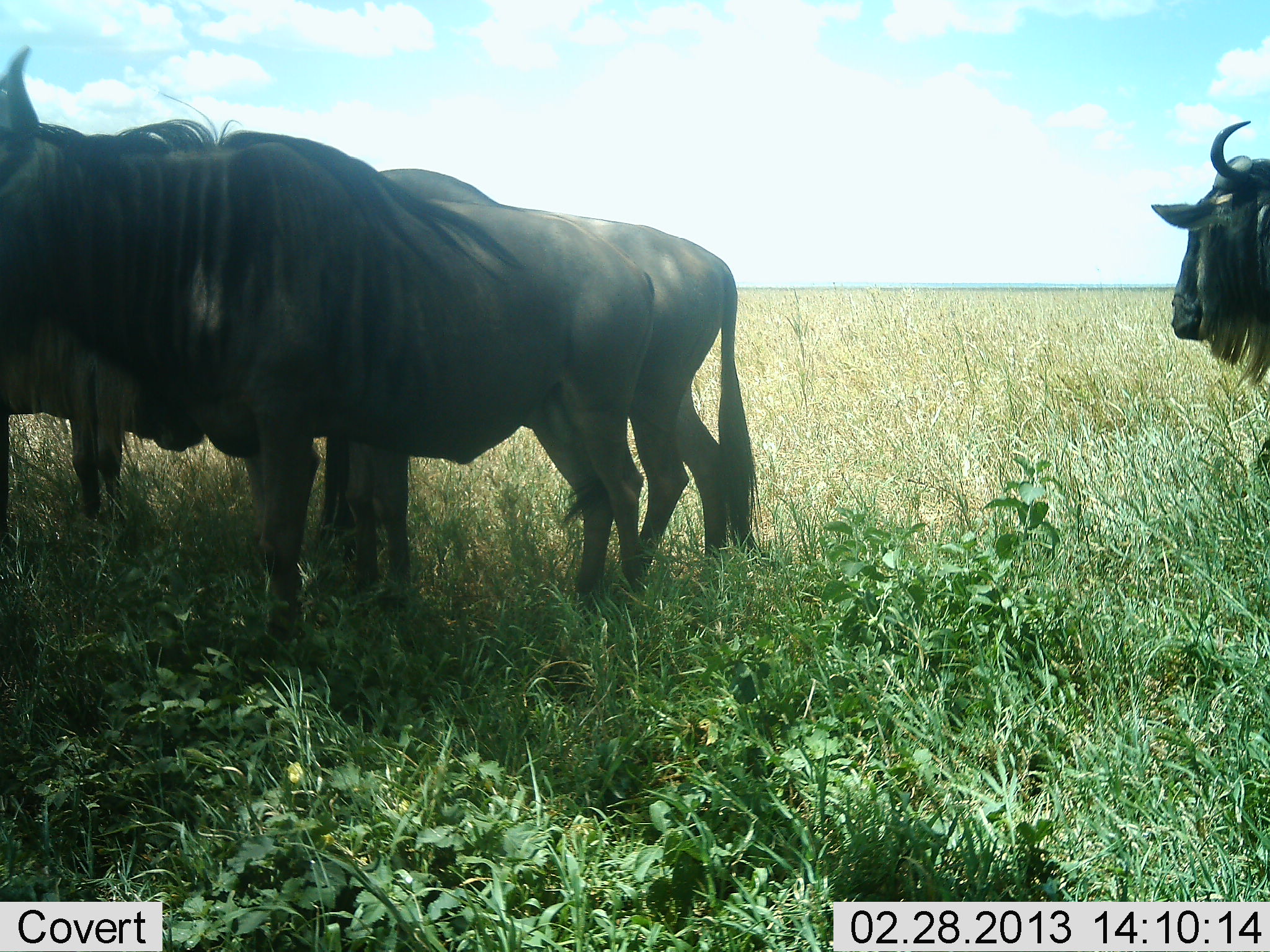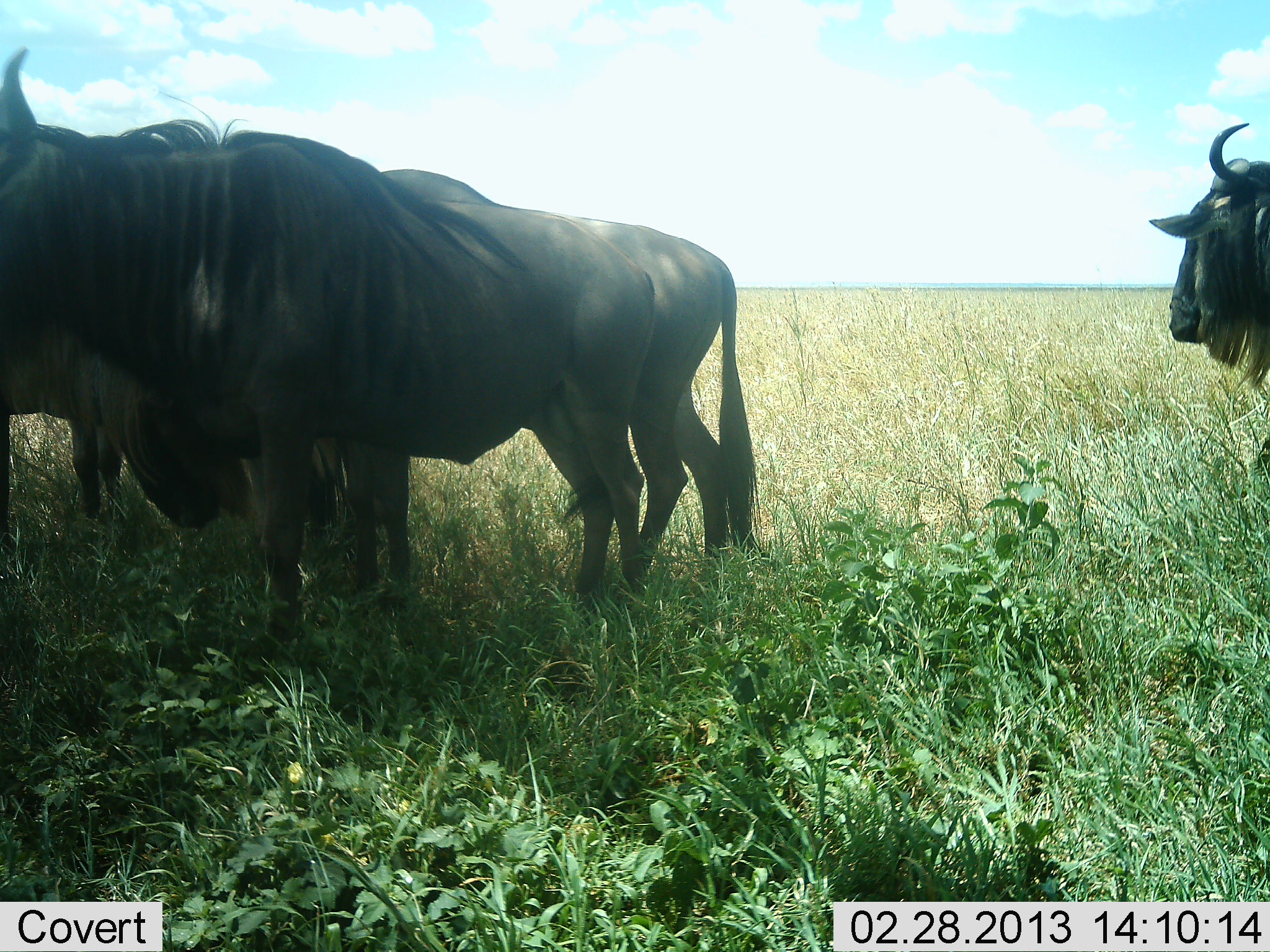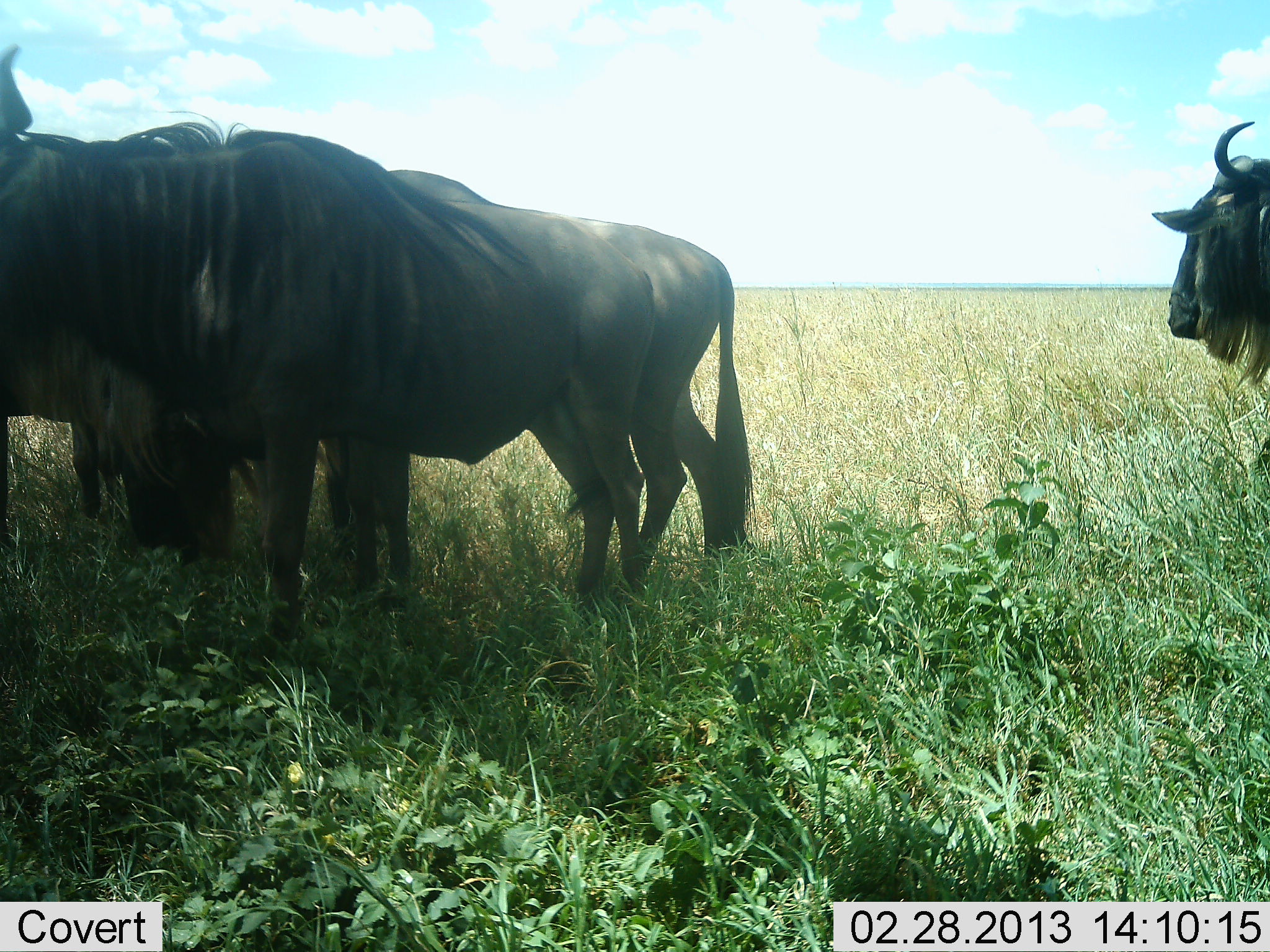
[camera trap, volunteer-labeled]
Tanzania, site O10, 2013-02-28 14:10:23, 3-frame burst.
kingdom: Animalia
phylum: Chordata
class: Mammalia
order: Artiodactyla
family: Bovidae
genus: Connochaetes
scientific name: Connochaetes taurinus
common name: blue wildebeest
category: wildebeest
Wildebeest (blue wildebeest) (Connochaetes taurinus), count 4. Behavior (volunteer vote fractions): standing 92%, resting 8%, moving 0%, interacting 0%. Young present (vote fraction): 0%. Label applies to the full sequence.